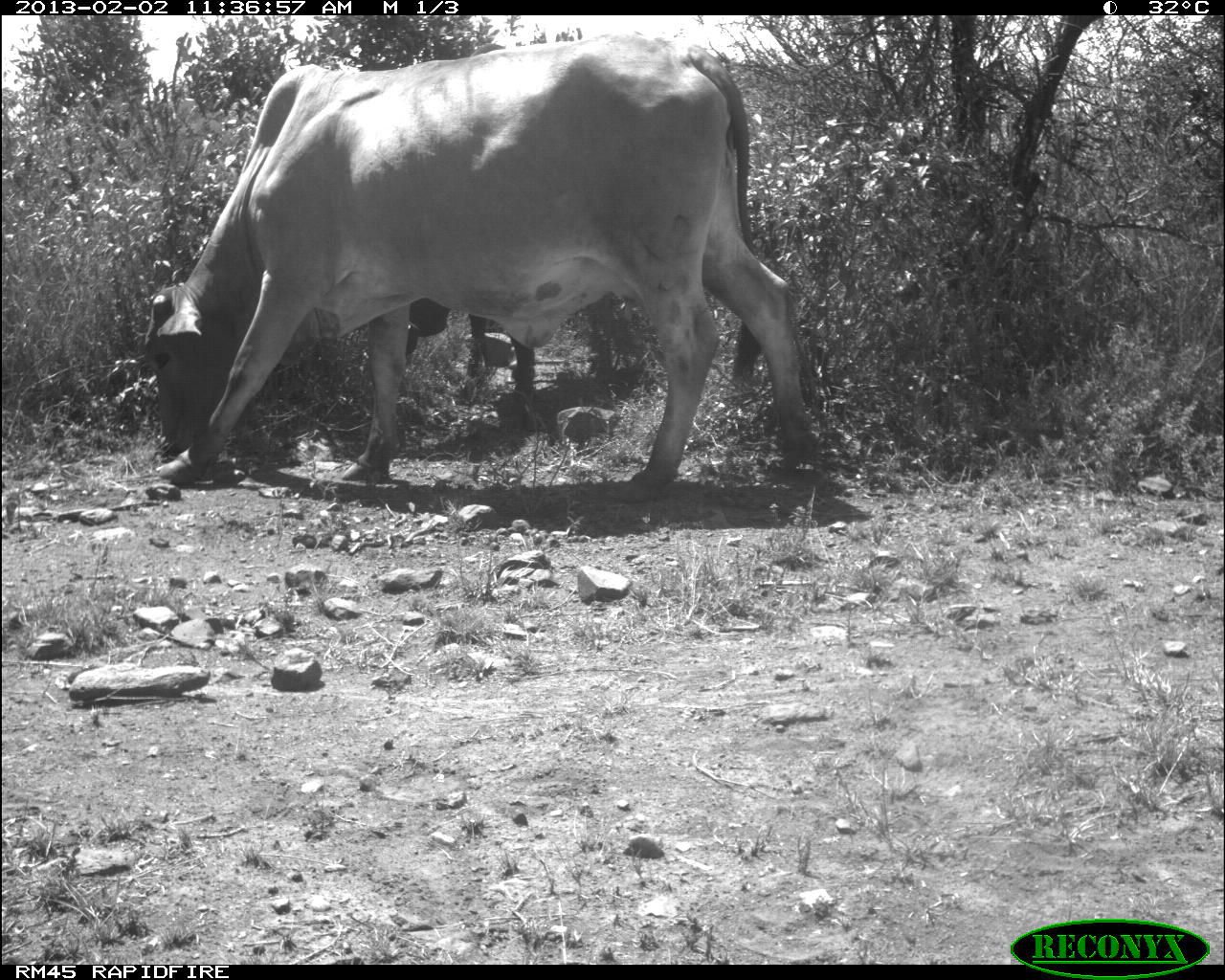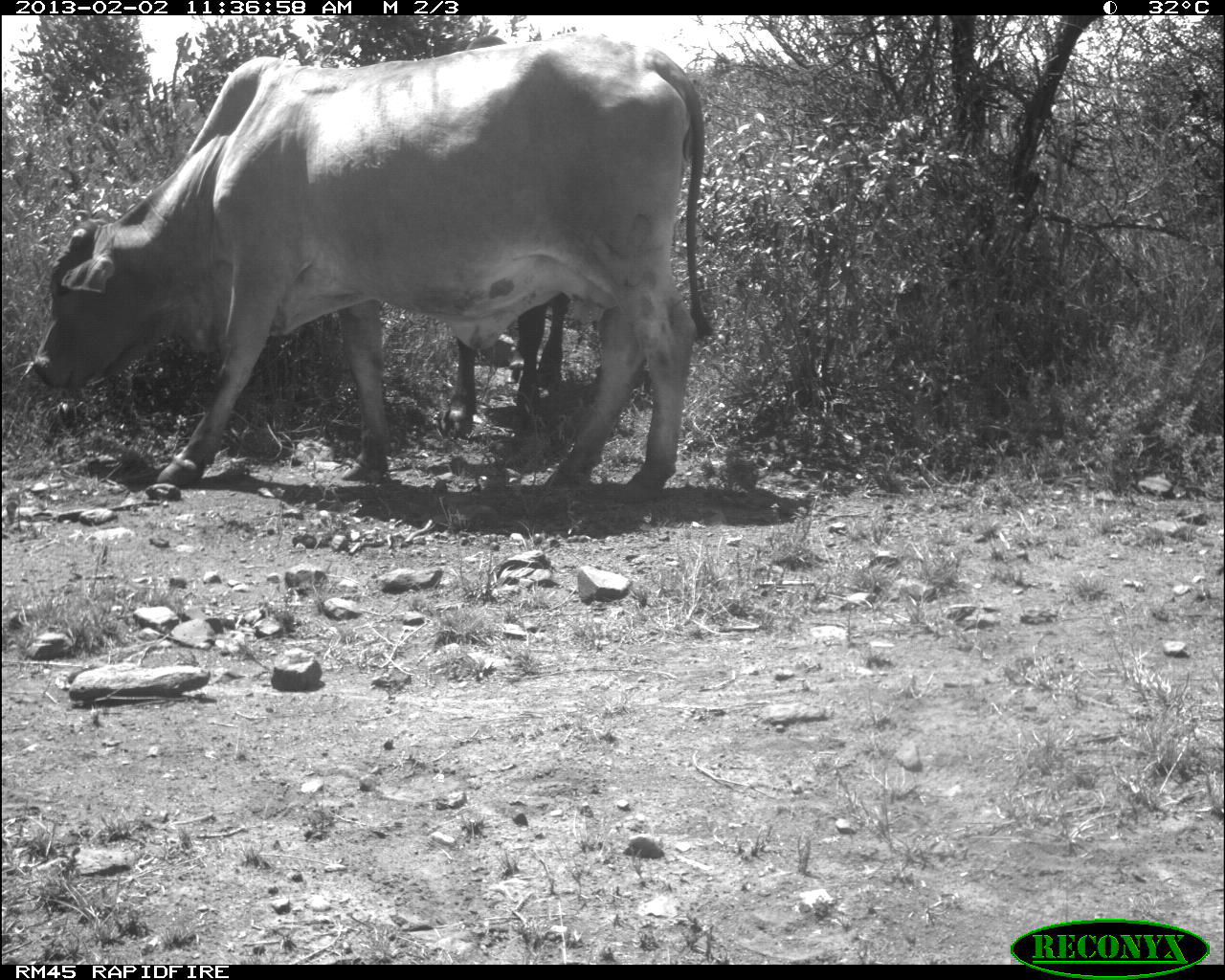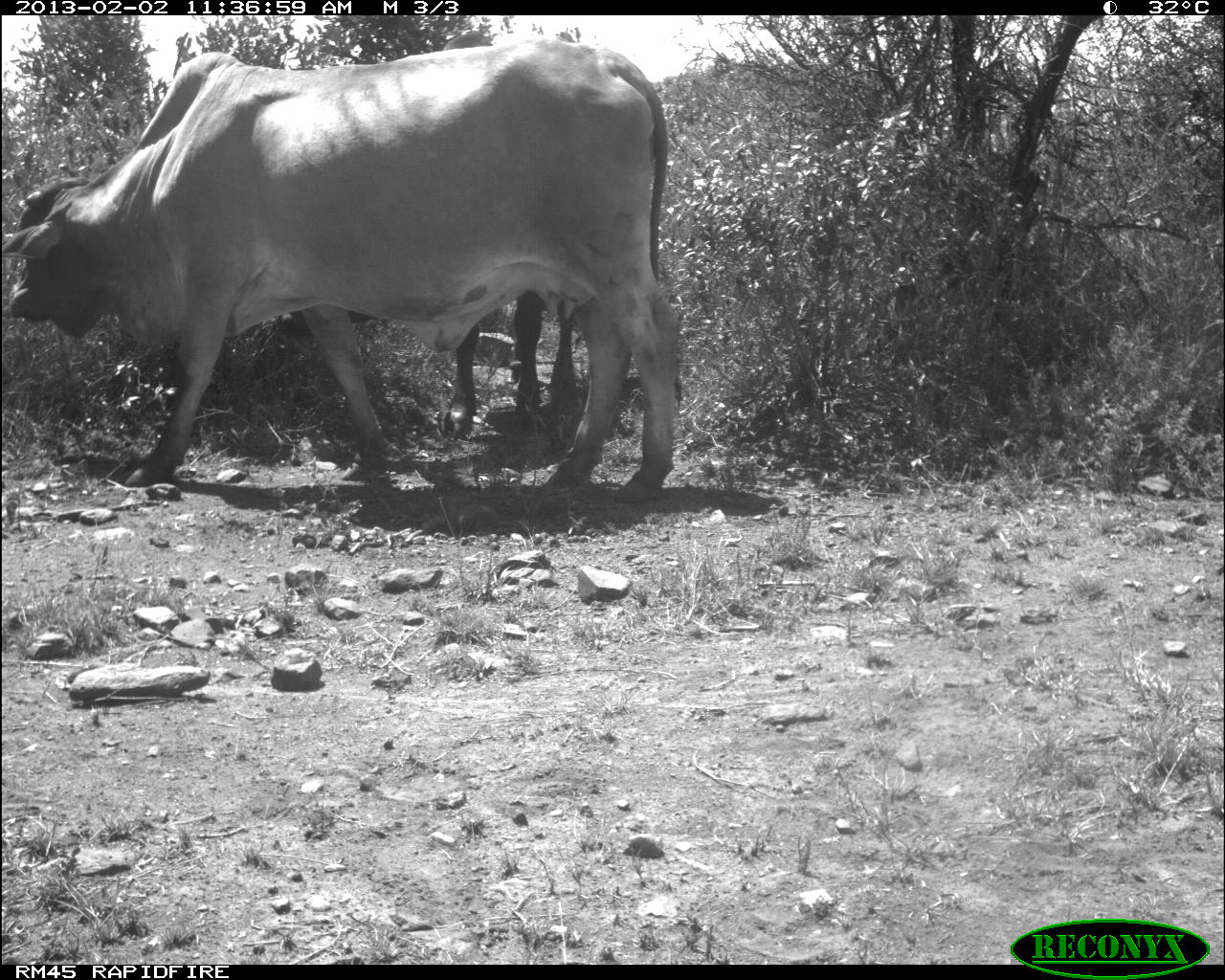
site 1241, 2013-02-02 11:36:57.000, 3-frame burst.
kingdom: Animalia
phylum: Chordata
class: Mammalia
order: Artiodactyla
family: Bovidae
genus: Bos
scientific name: Bos taurus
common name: domestic cattle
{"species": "Bos taurus (domestic cattle)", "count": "1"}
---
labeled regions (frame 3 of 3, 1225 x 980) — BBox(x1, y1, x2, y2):
bos taurus: BBox(1, 43, 683, 493); BBox(443, 285, 606, 446)